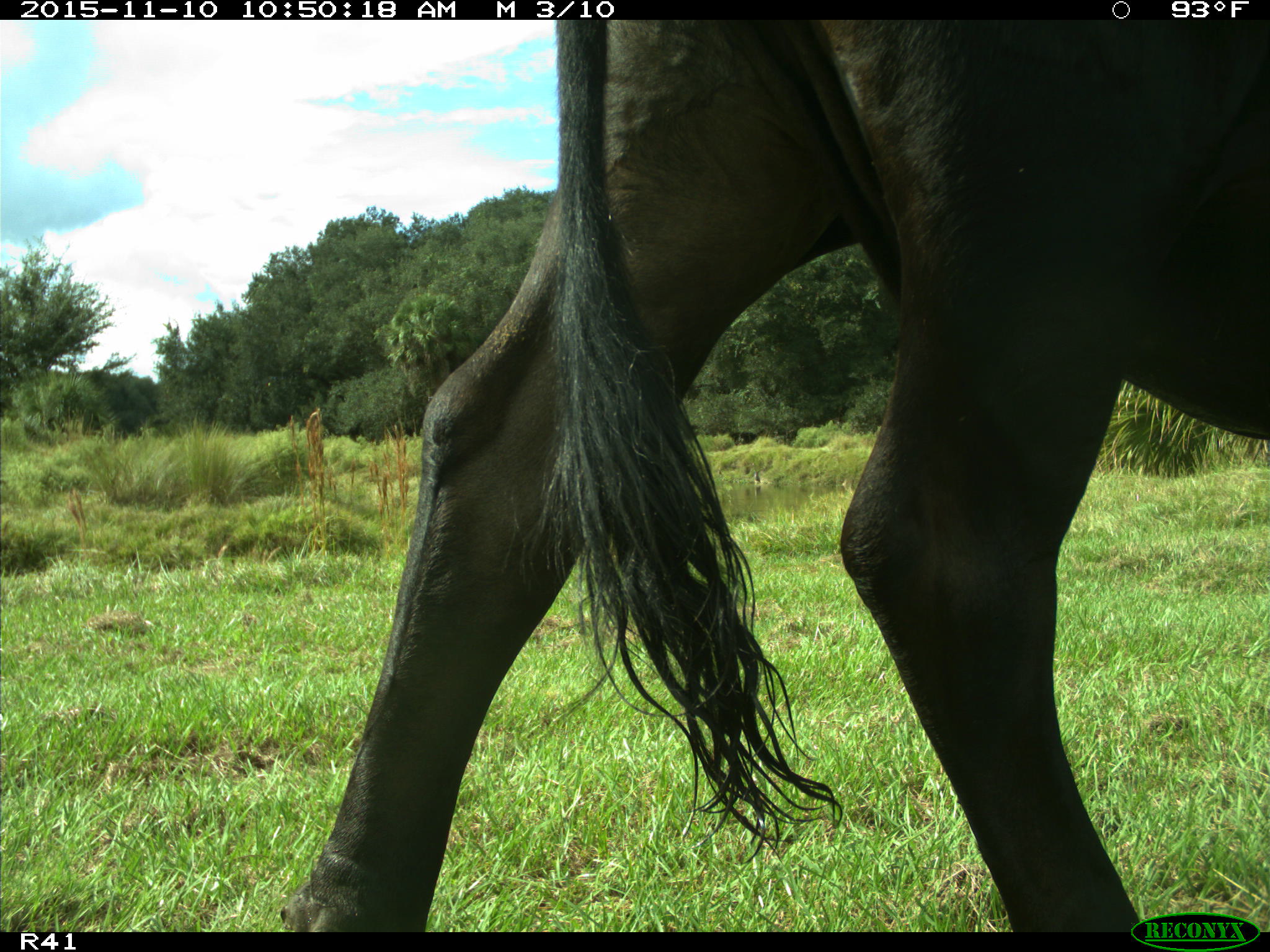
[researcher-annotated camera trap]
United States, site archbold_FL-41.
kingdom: Animalia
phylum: Chordata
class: Mammalia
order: Artiodactyla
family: Bovidae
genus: Bos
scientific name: Bos taurus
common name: domestic cow